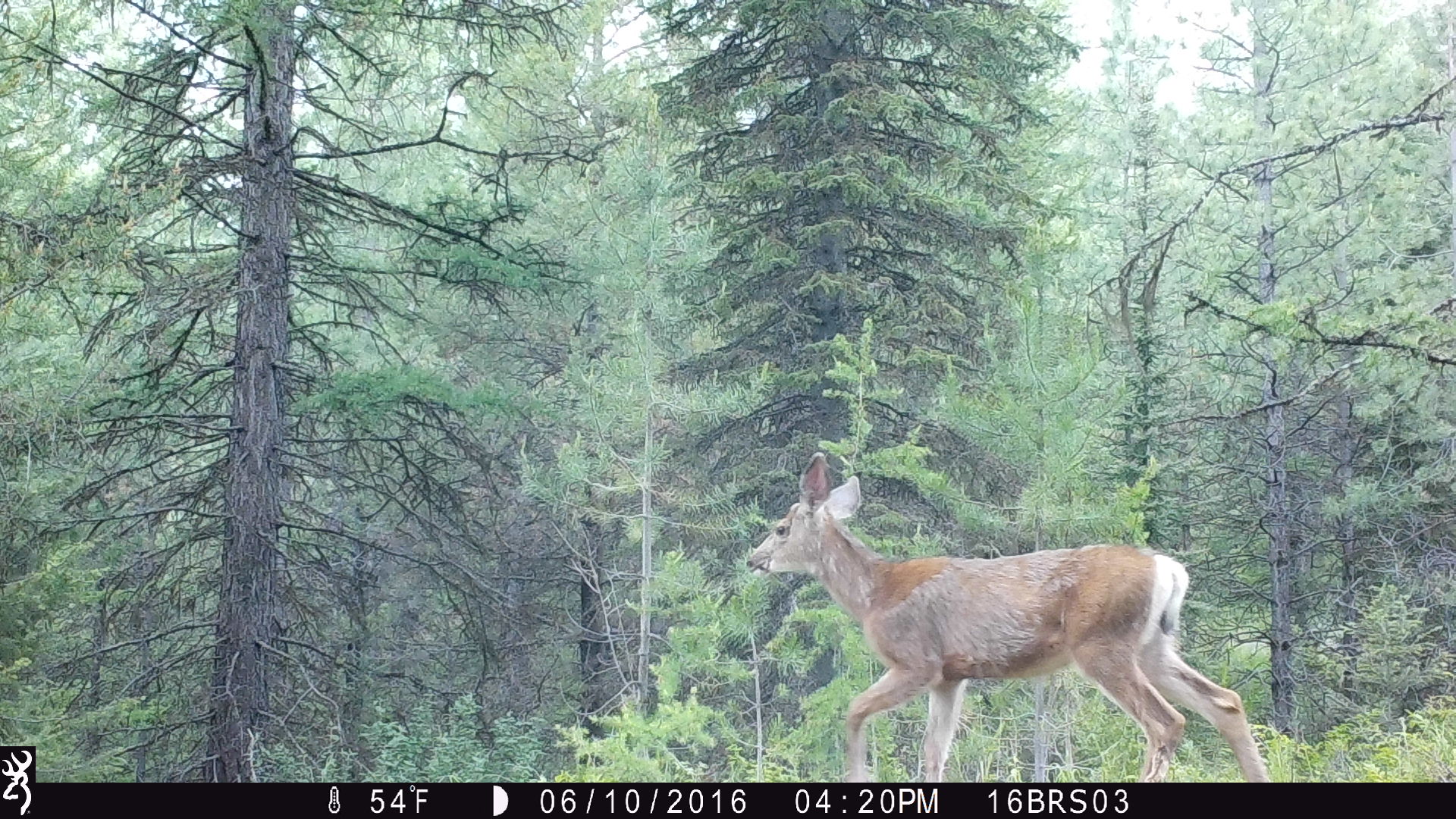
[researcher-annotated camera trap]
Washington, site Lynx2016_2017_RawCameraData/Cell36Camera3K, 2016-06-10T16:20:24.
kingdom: Animalia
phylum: Chordata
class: Mammalia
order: Artiodactyla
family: Cervidae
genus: Odocoileus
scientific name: Odocoileus hemionus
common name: mule deer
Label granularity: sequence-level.